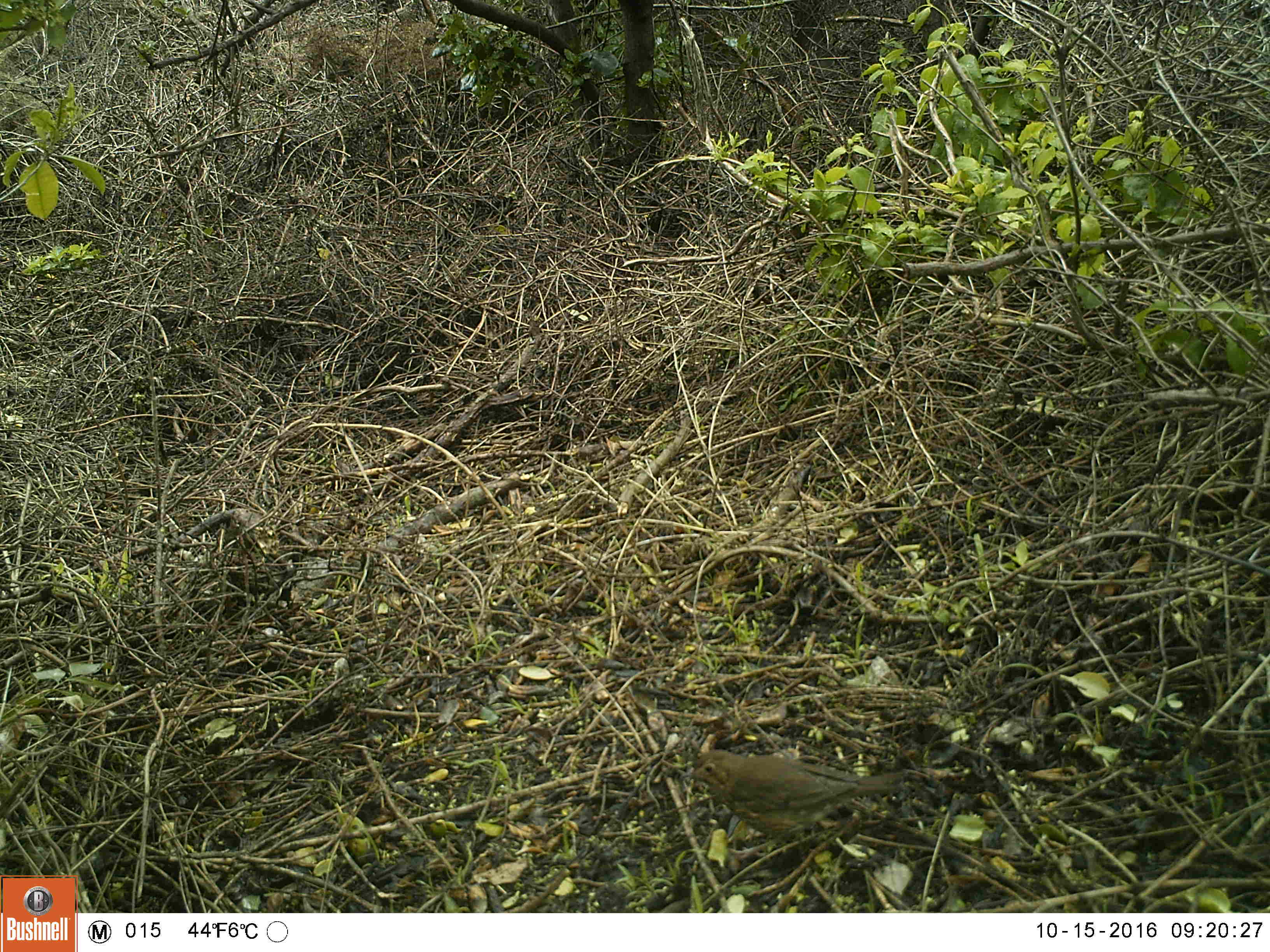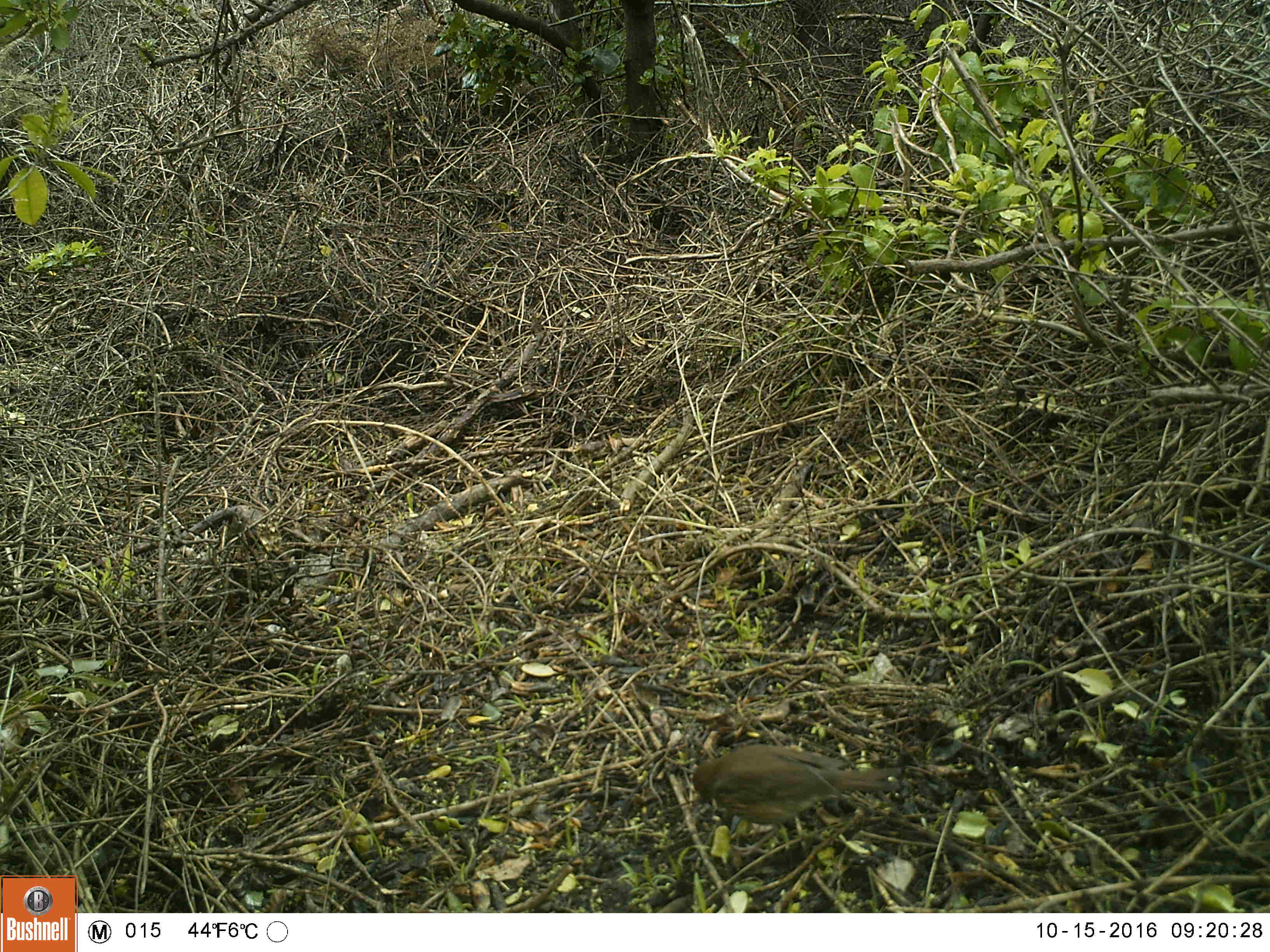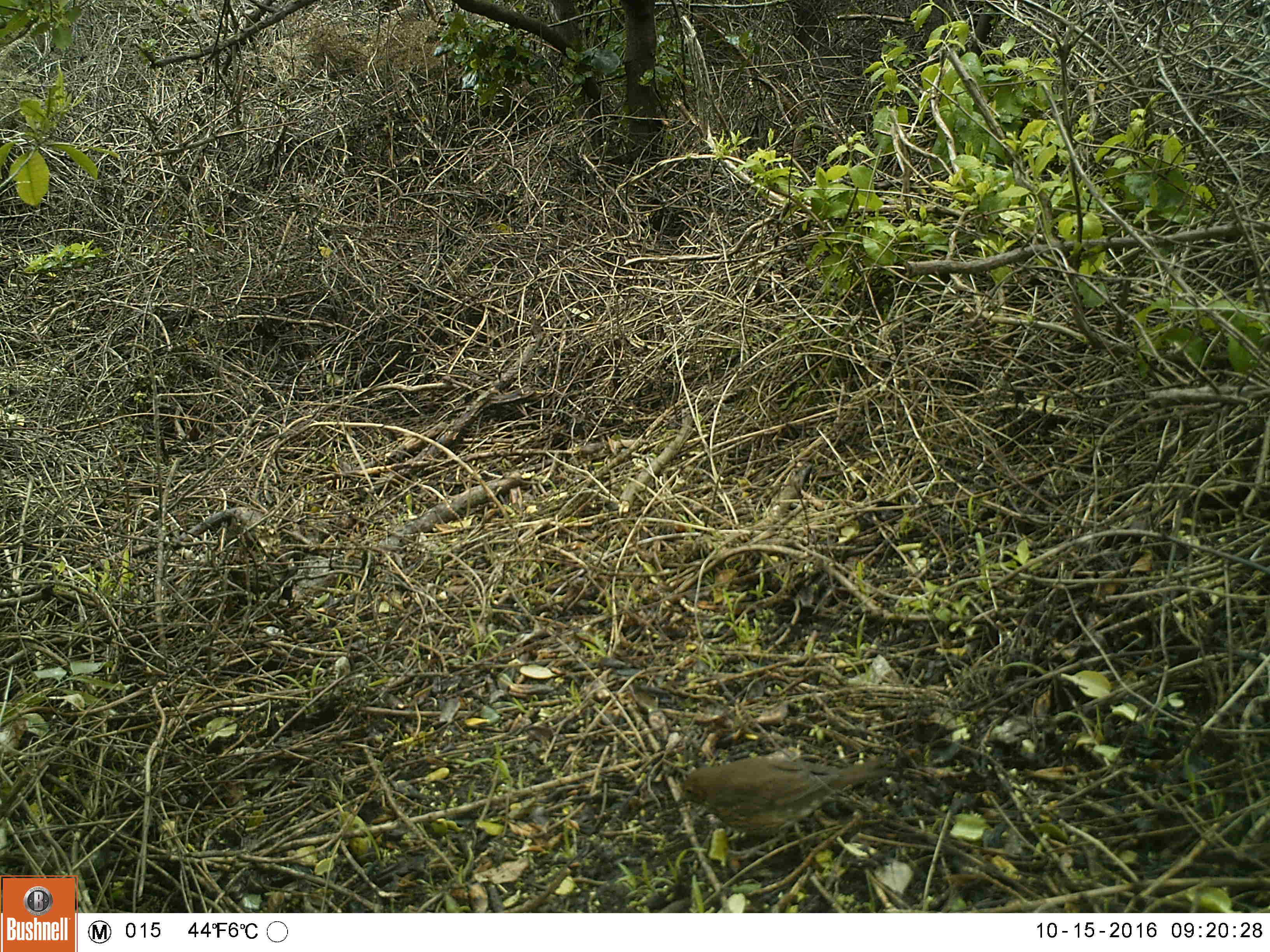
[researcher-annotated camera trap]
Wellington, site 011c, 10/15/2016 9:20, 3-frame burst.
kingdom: Animalia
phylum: Chordata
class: Aves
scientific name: Aves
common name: bird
Bird (Aves).